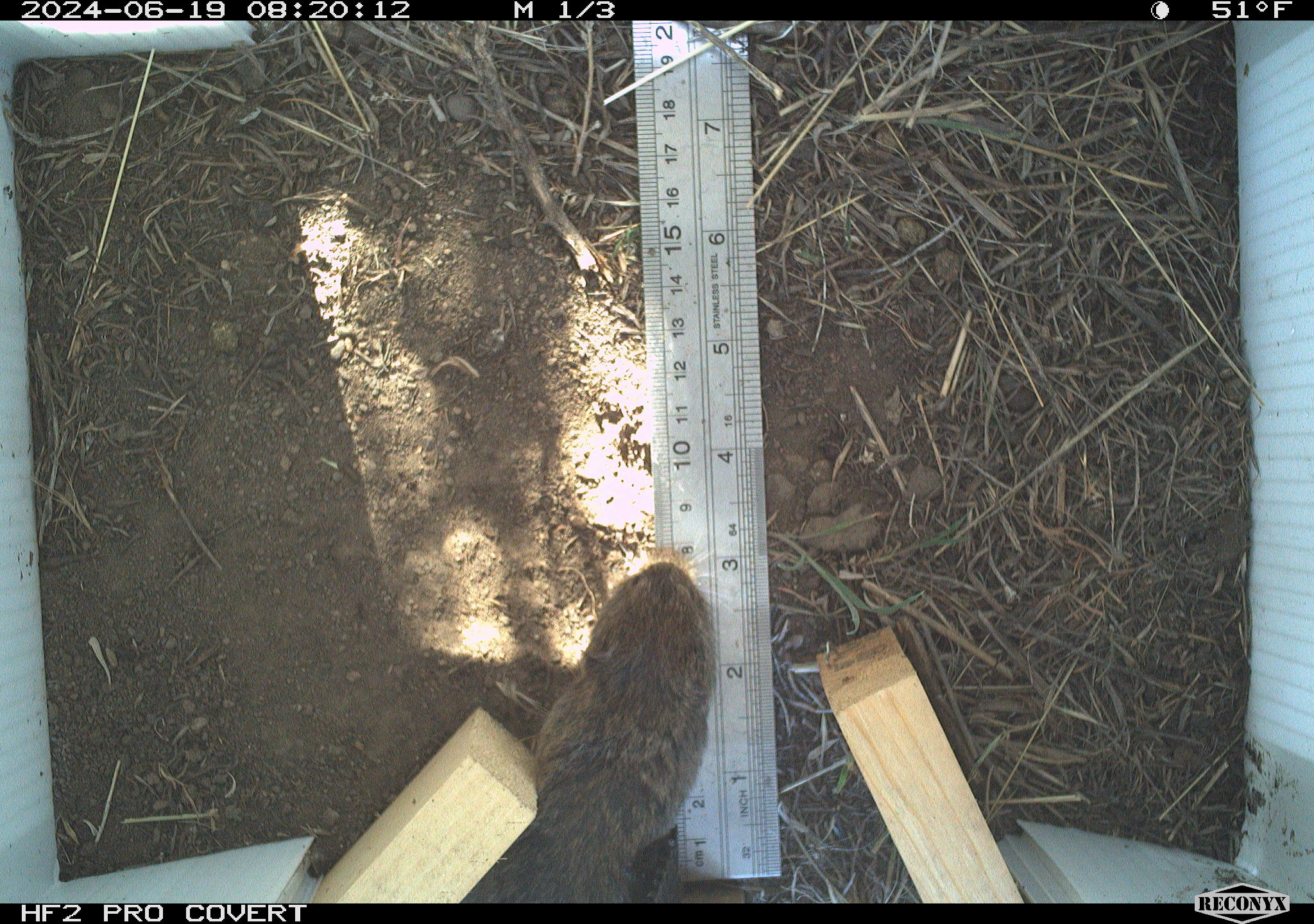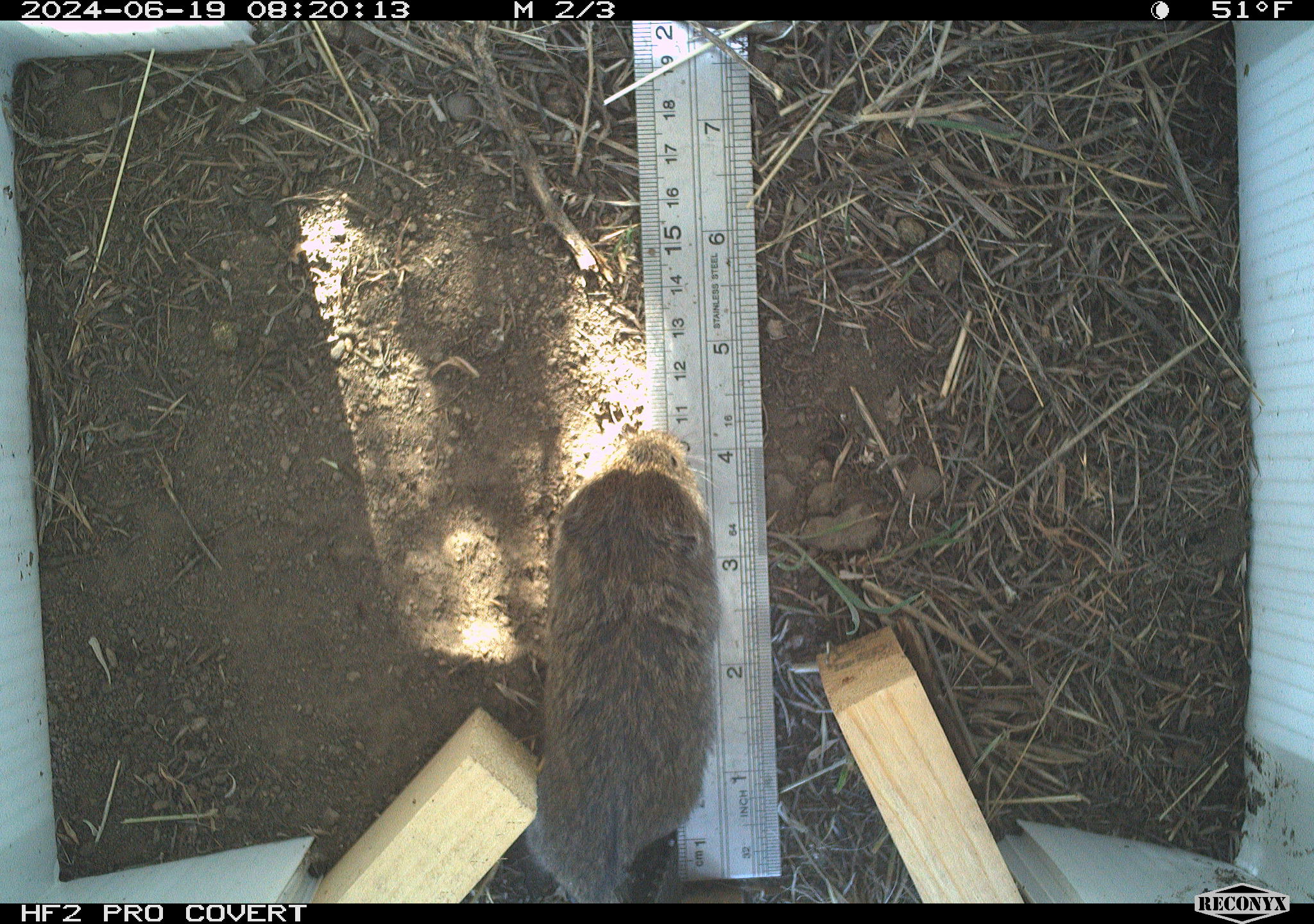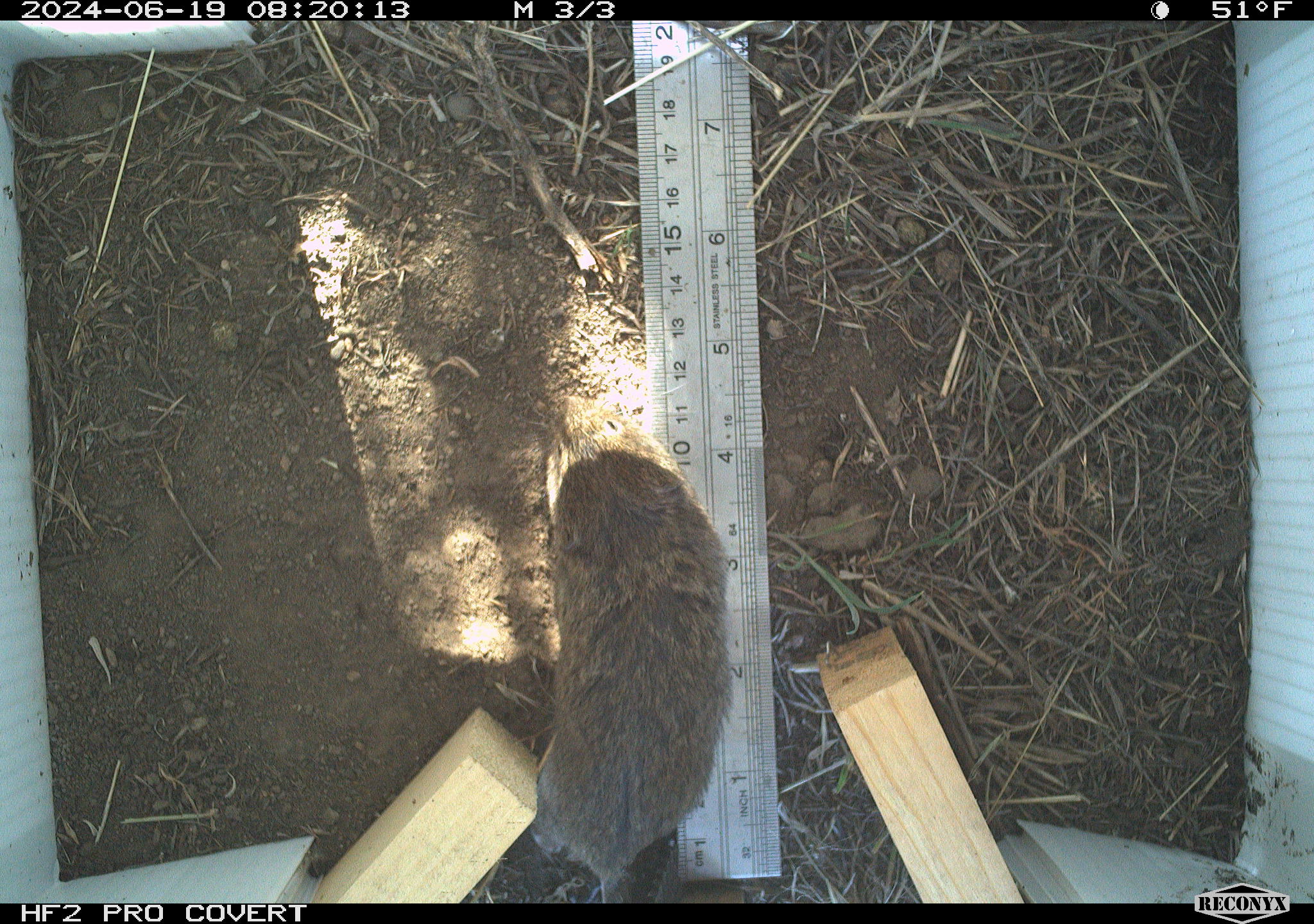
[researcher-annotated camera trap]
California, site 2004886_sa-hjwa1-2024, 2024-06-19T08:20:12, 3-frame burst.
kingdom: Animalia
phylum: Chordata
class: Mammalia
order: Rodentia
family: Cricetidae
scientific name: Cricetidae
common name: hamsters, voles, lemmings, and allies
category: cricetidae family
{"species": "cricetidae family (hamsters, voles, lemmings, and allies) (Cricetidae)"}